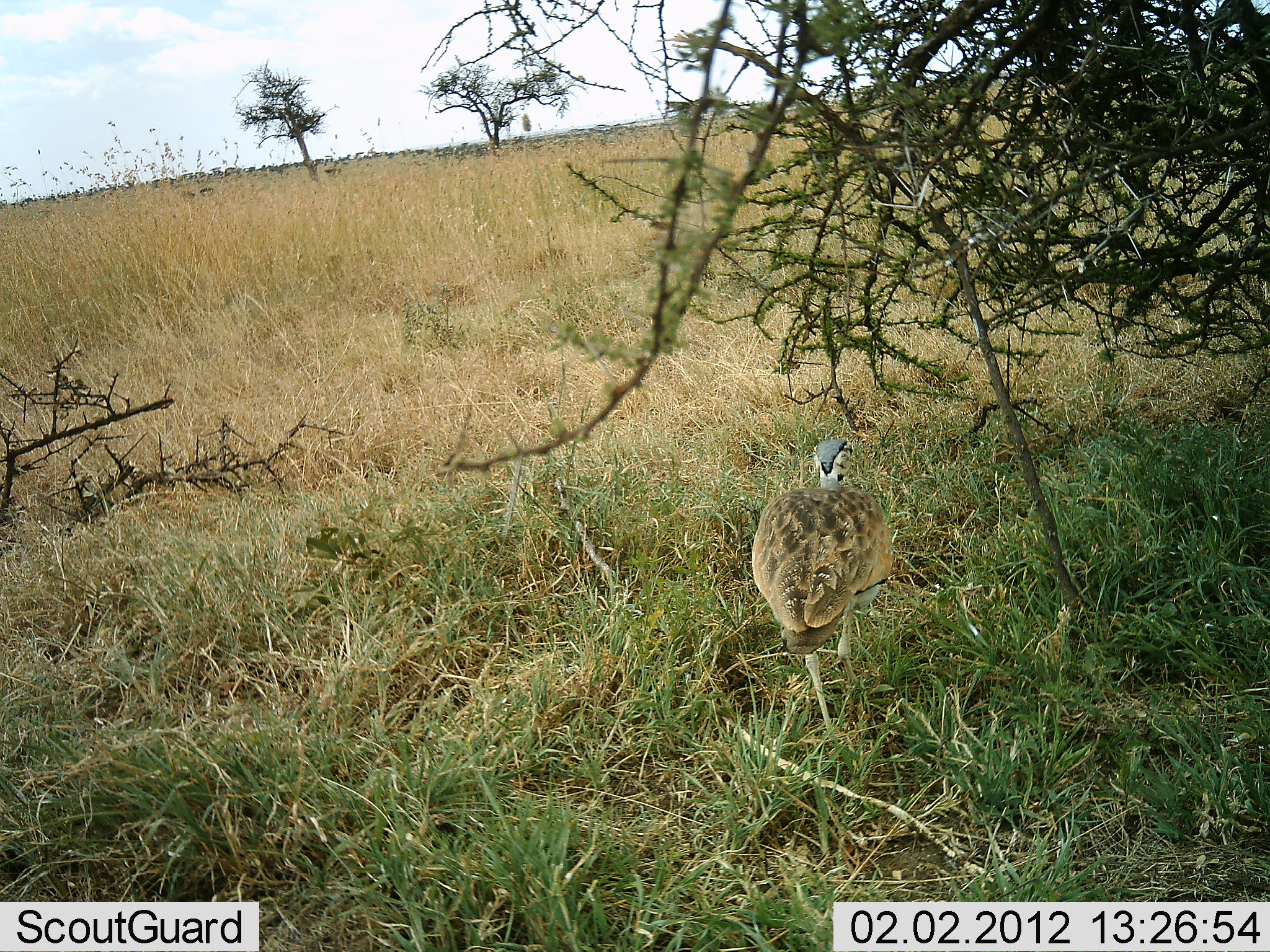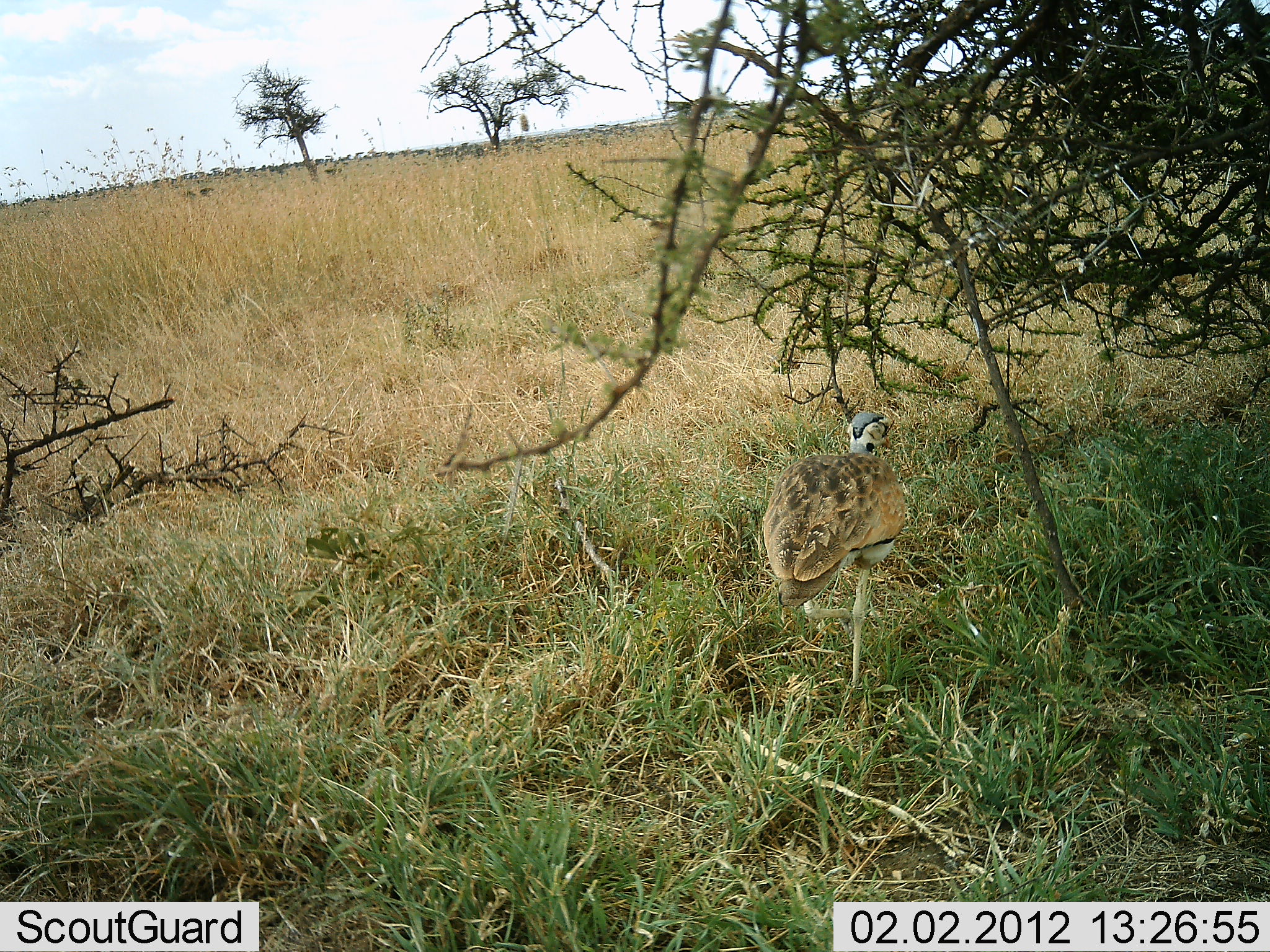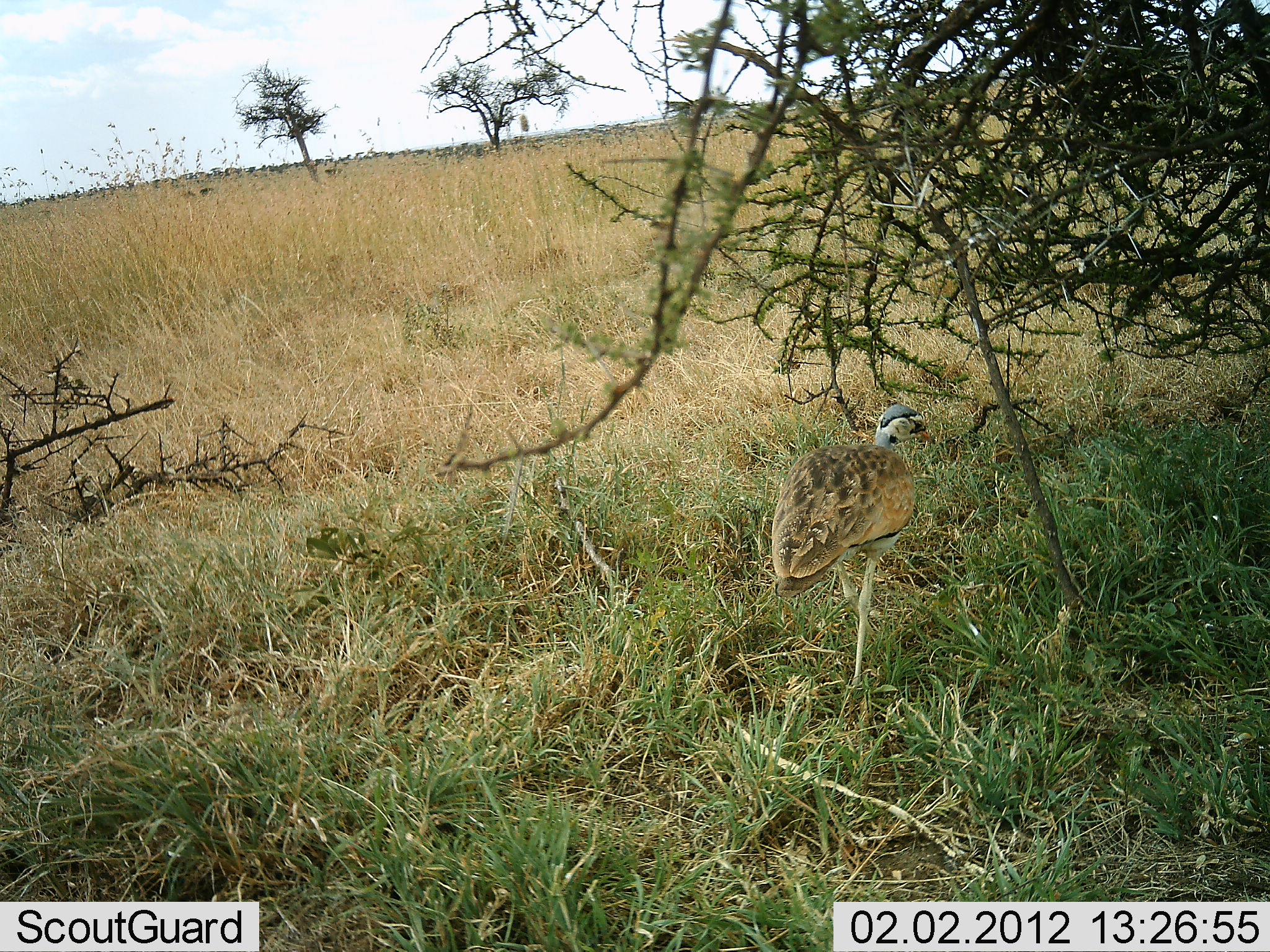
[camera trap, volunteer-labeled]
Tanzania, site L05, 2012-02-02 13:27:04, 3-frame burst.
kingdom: Animalia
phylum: Chordata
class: Aves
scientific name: Aves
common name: bird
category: otherbird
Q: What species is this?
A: Otherbird (bird) (Aves).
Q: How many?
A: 1.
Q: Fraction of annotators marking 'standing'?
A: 13%.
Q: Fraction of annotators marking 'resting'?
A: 7%.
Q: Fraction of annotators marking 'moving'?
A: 80%.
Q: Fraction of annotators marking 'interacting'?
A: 0%.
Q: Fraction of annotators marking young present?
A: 0%.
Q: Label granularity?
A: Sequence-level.